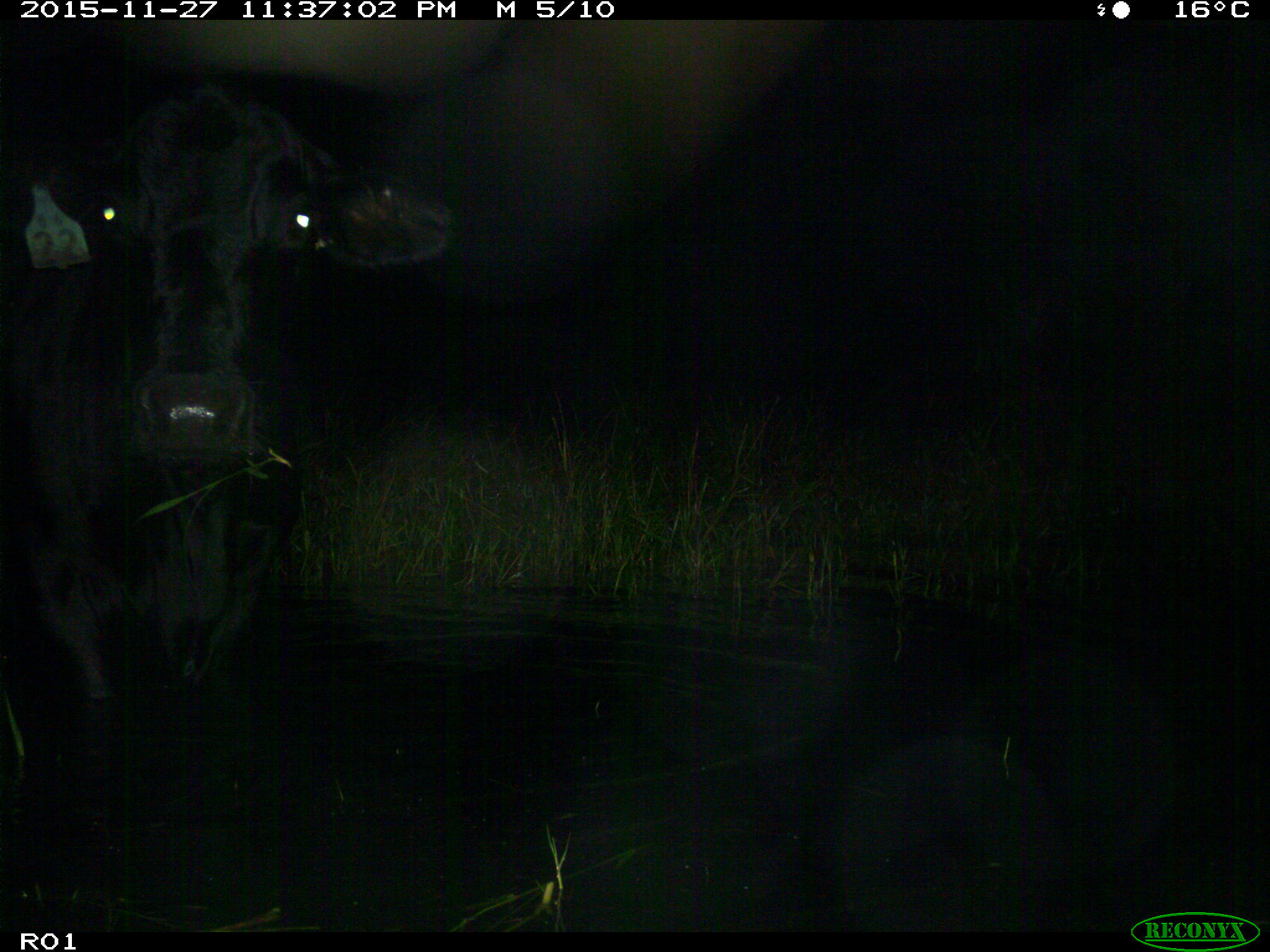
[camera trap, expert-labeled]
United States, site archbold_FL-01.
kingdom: Animalia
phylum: Chordata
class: Mammalia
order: Artiodactyla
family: Bovidae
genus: Bos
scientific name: Bos taurus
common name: domestic cow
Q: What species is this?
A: Bos taurus (domestic cow).